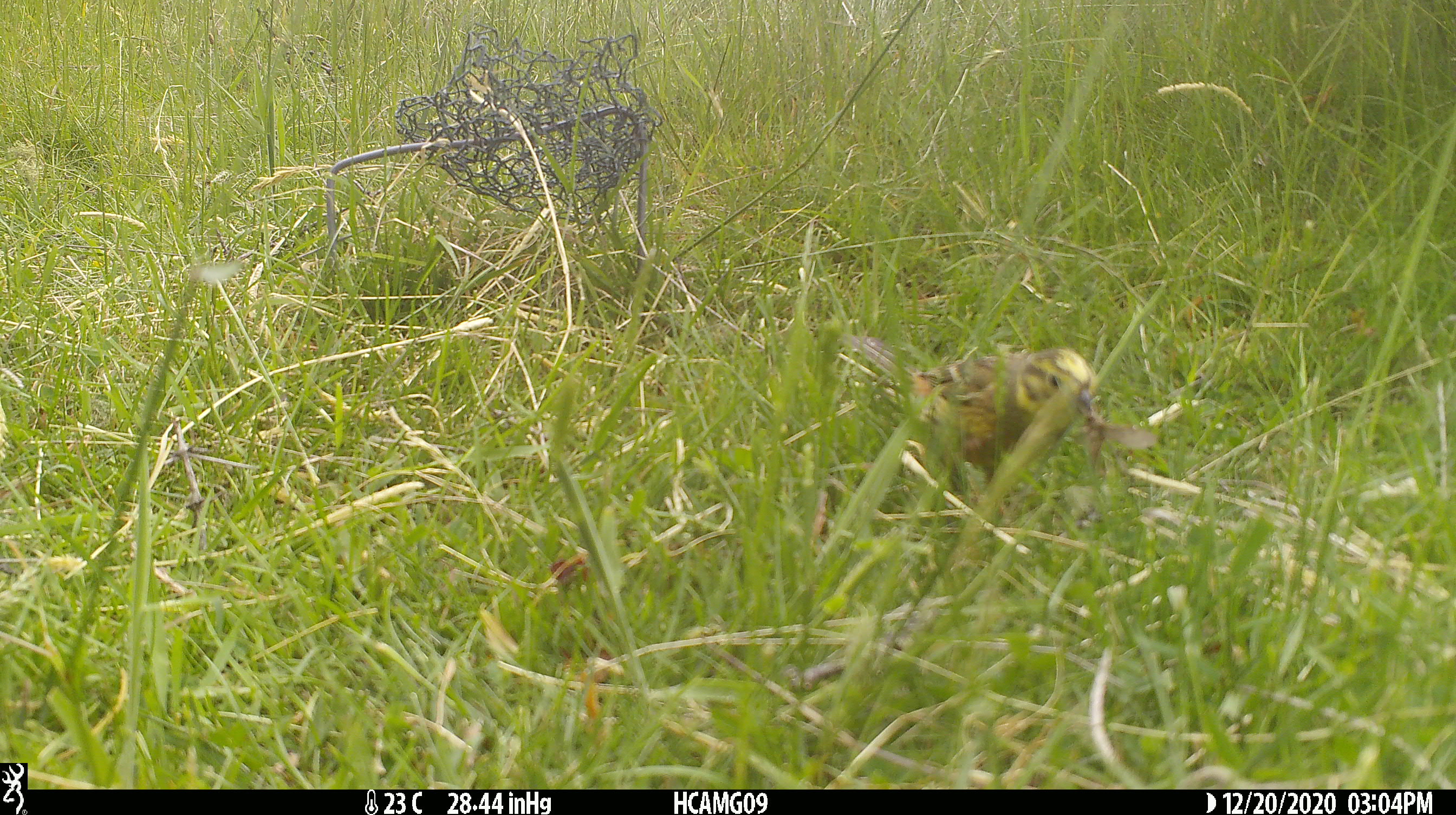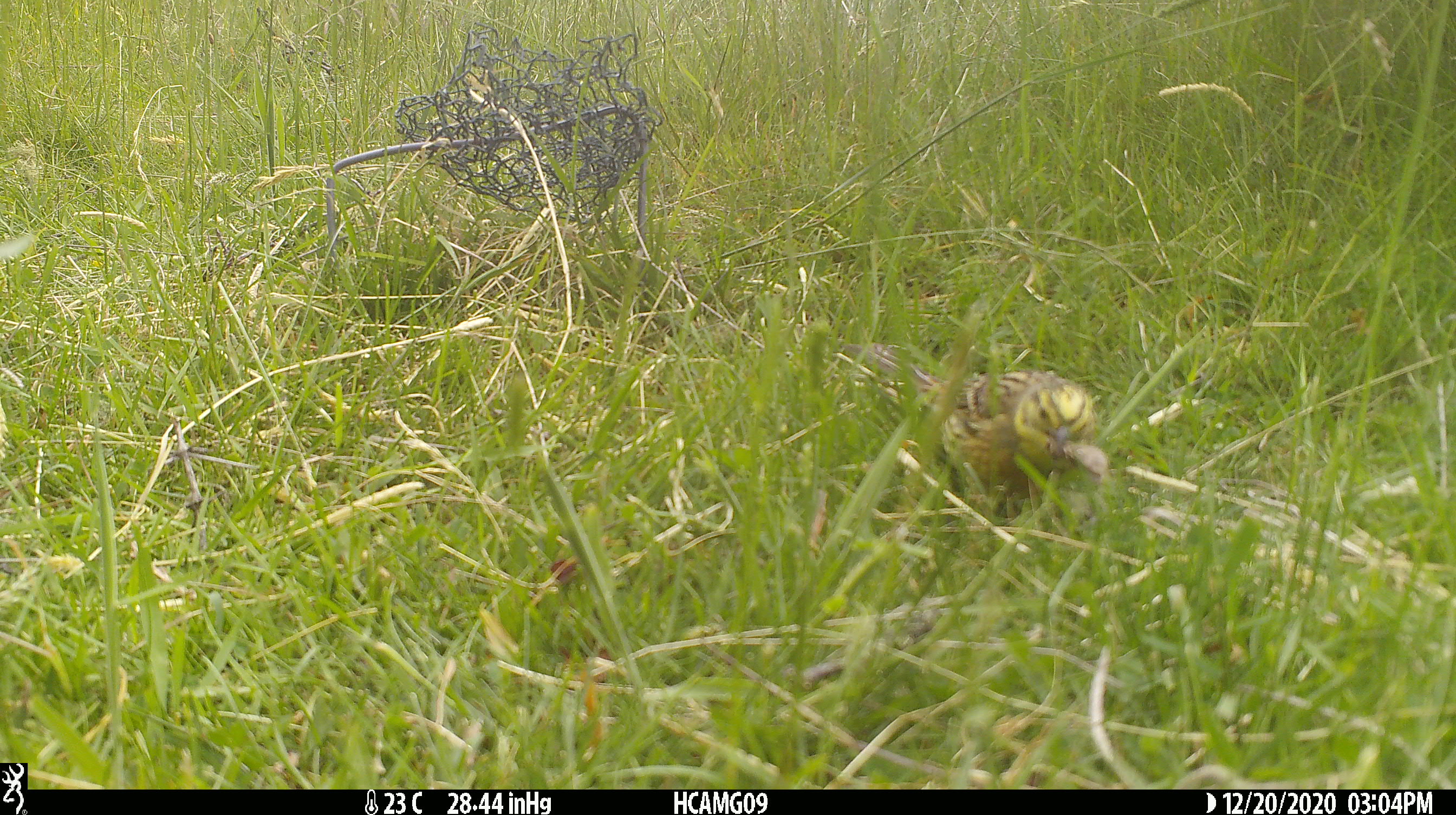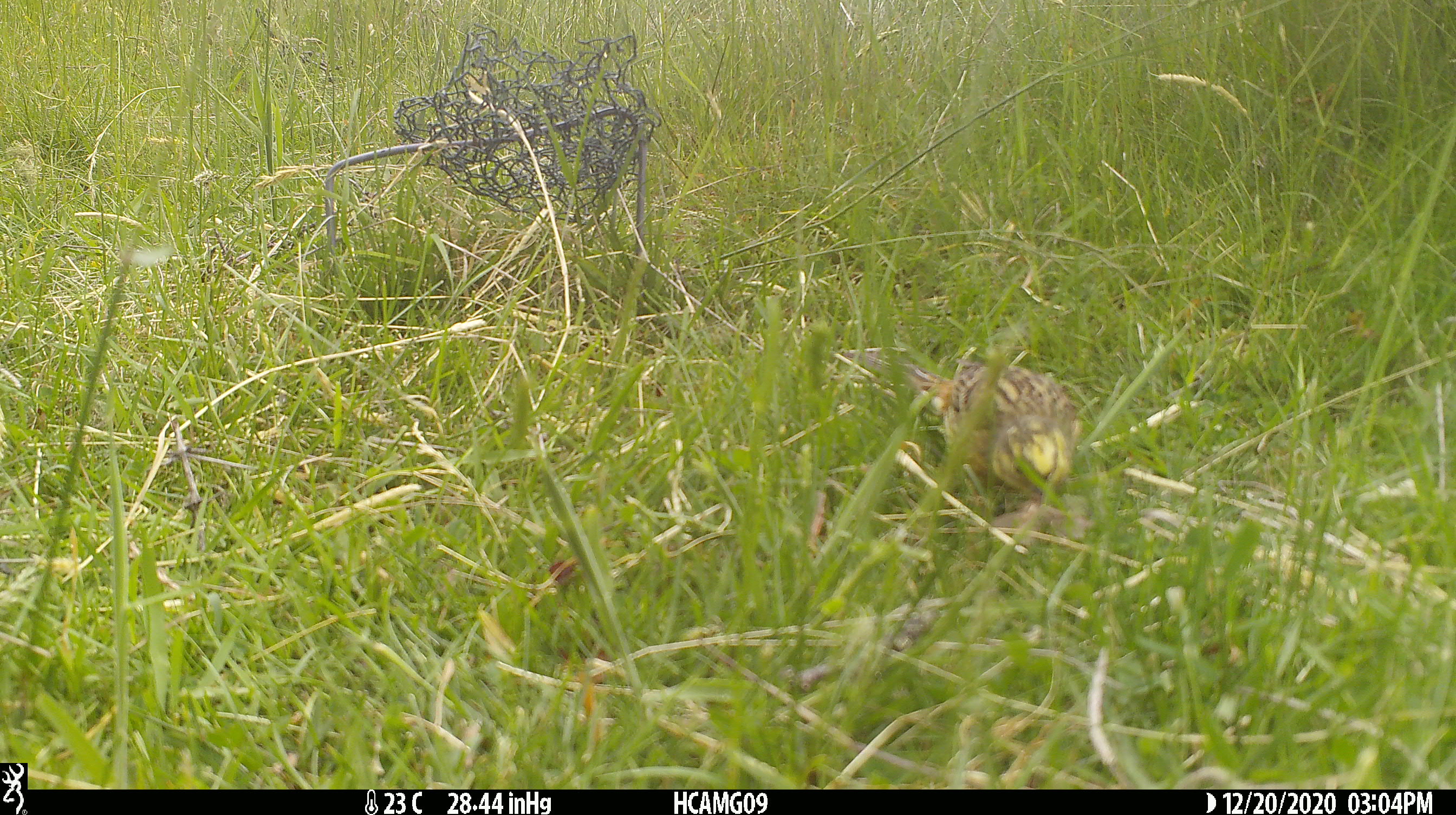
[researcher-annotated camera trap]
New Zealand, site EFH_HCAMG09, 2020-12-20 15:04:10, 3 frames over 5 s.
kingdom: Animalia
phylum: Chordata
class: Aves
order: Passeriformes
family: Emberizidae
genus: Emberiza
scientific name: Emberiza citrinella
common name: yellowhammer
Yellowhammer (Emberiza citrinella).